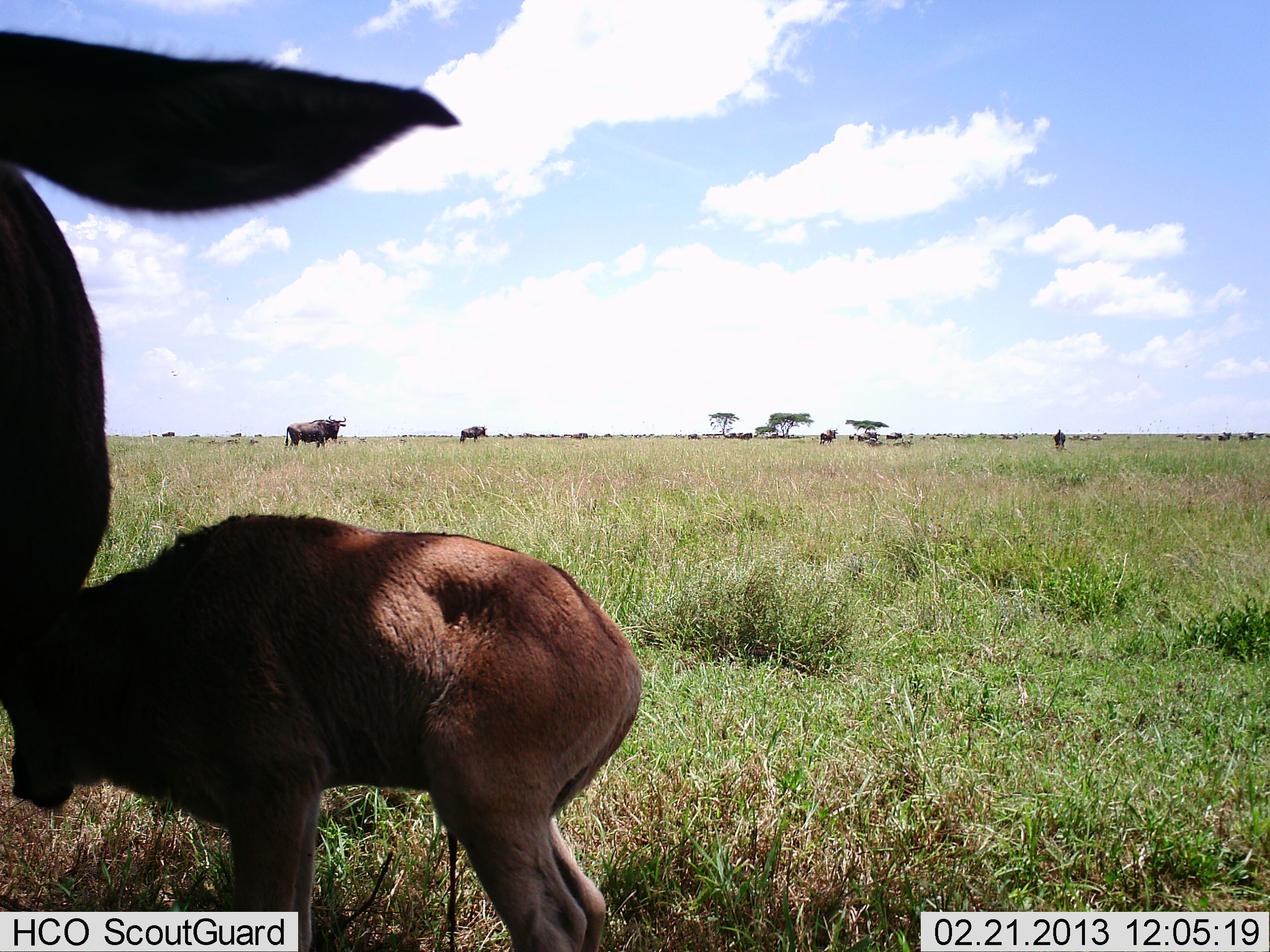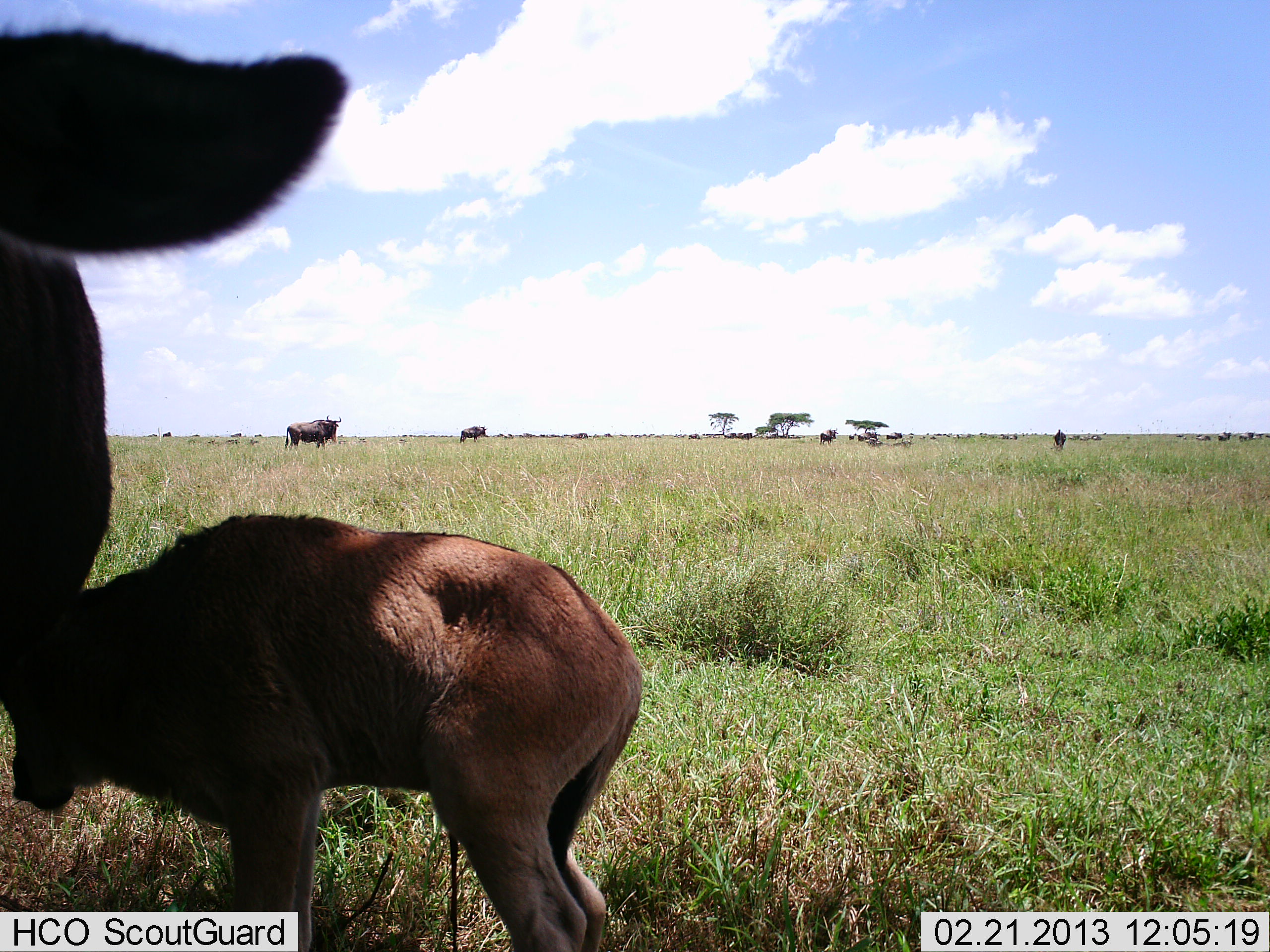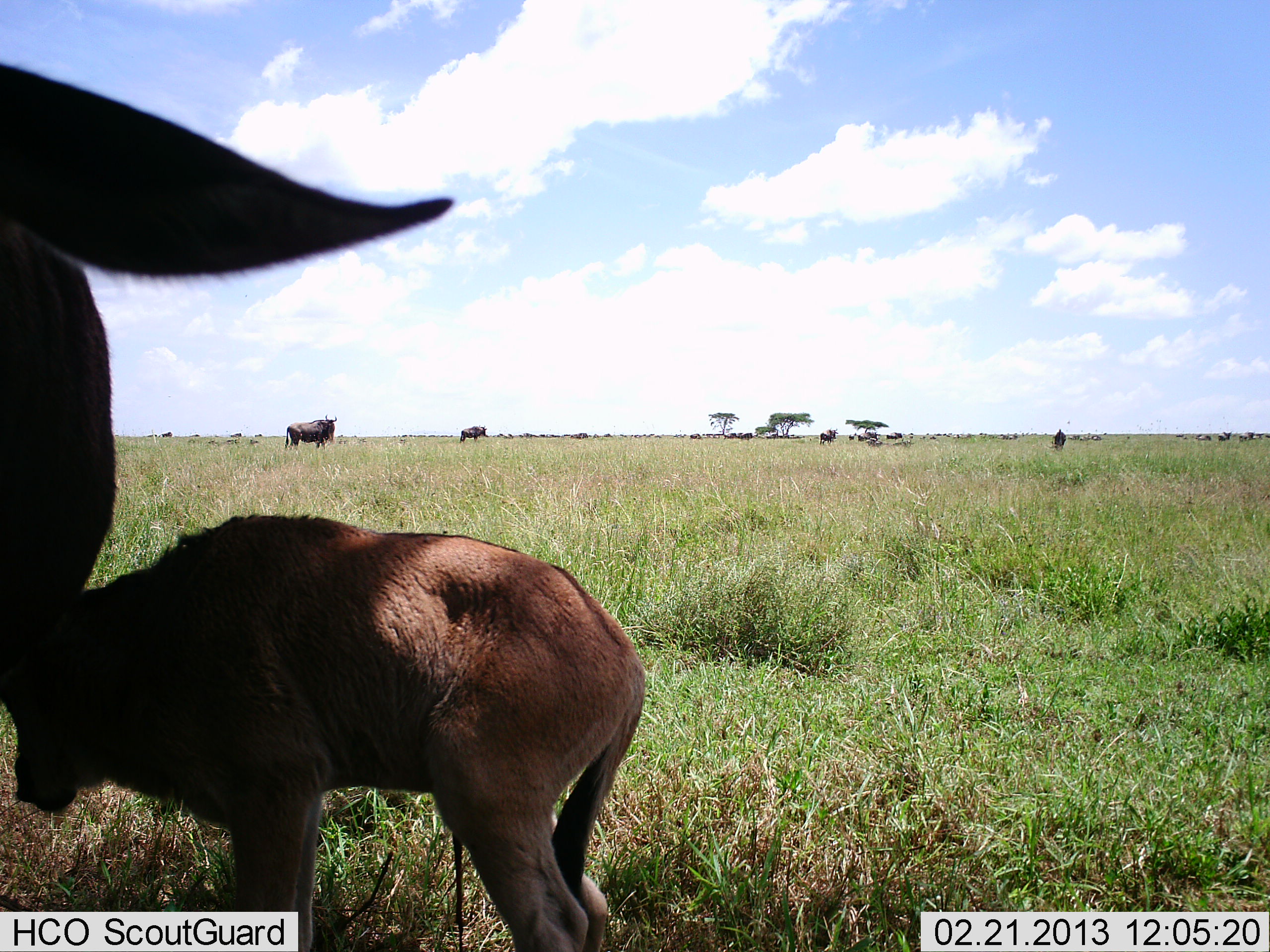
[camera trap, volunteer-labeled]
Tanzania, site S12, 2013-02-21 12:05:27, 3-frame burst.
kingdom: Animalia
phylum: Chordata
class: Mammalia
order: Artiodactyla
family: Bovidae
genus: Connochaetes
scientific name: Connochaetes taurinus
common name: blue wildebeest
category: wildebeest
Wildebeest (blue wildebeest) (Connochaetes taurinus), count 11-50. Behavior (volunteer vote fractions): standing 95%, resting 5%, moving 5%, interacting 10%. Young present (vote fraction): 80%. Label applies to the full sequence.